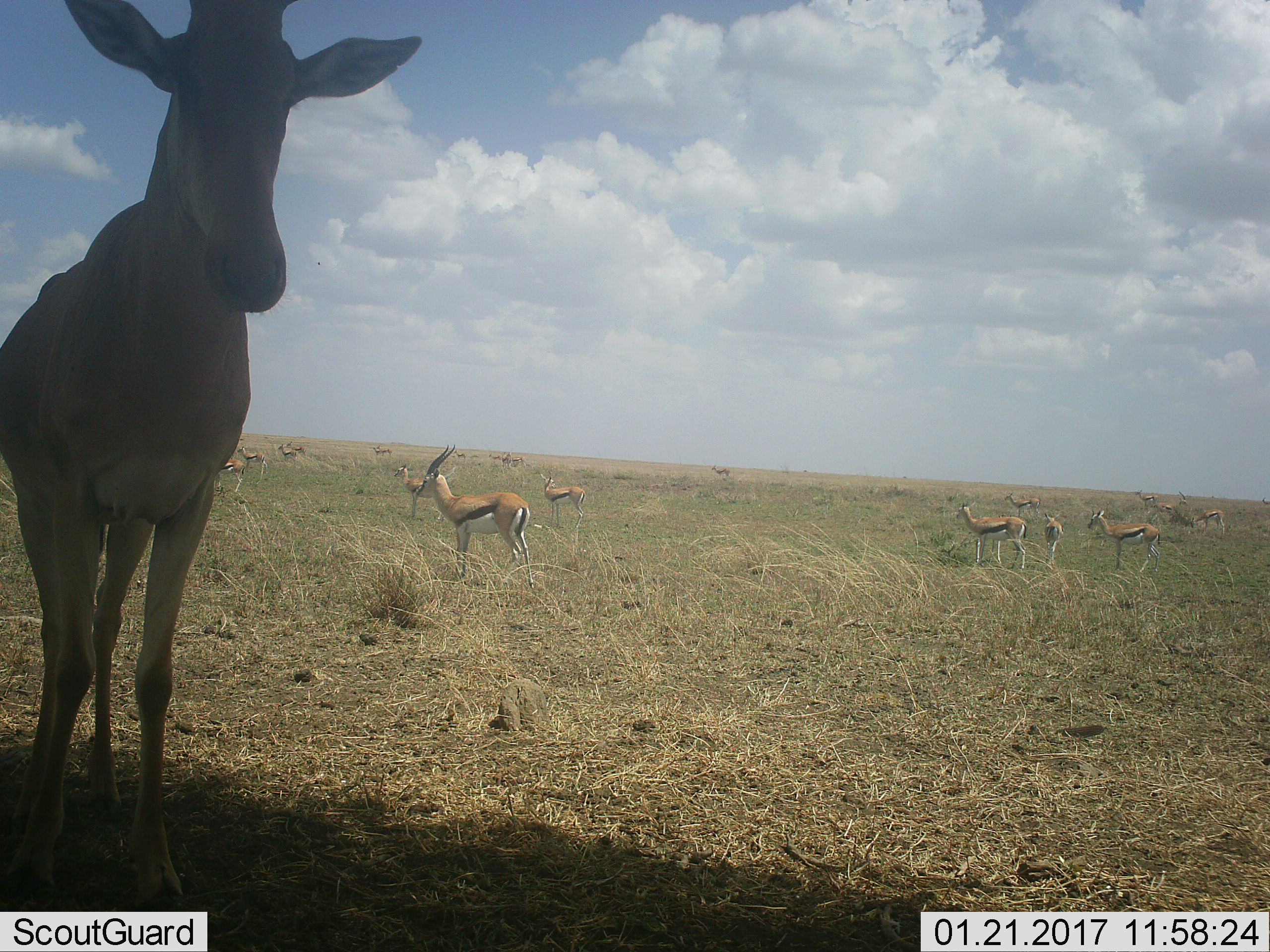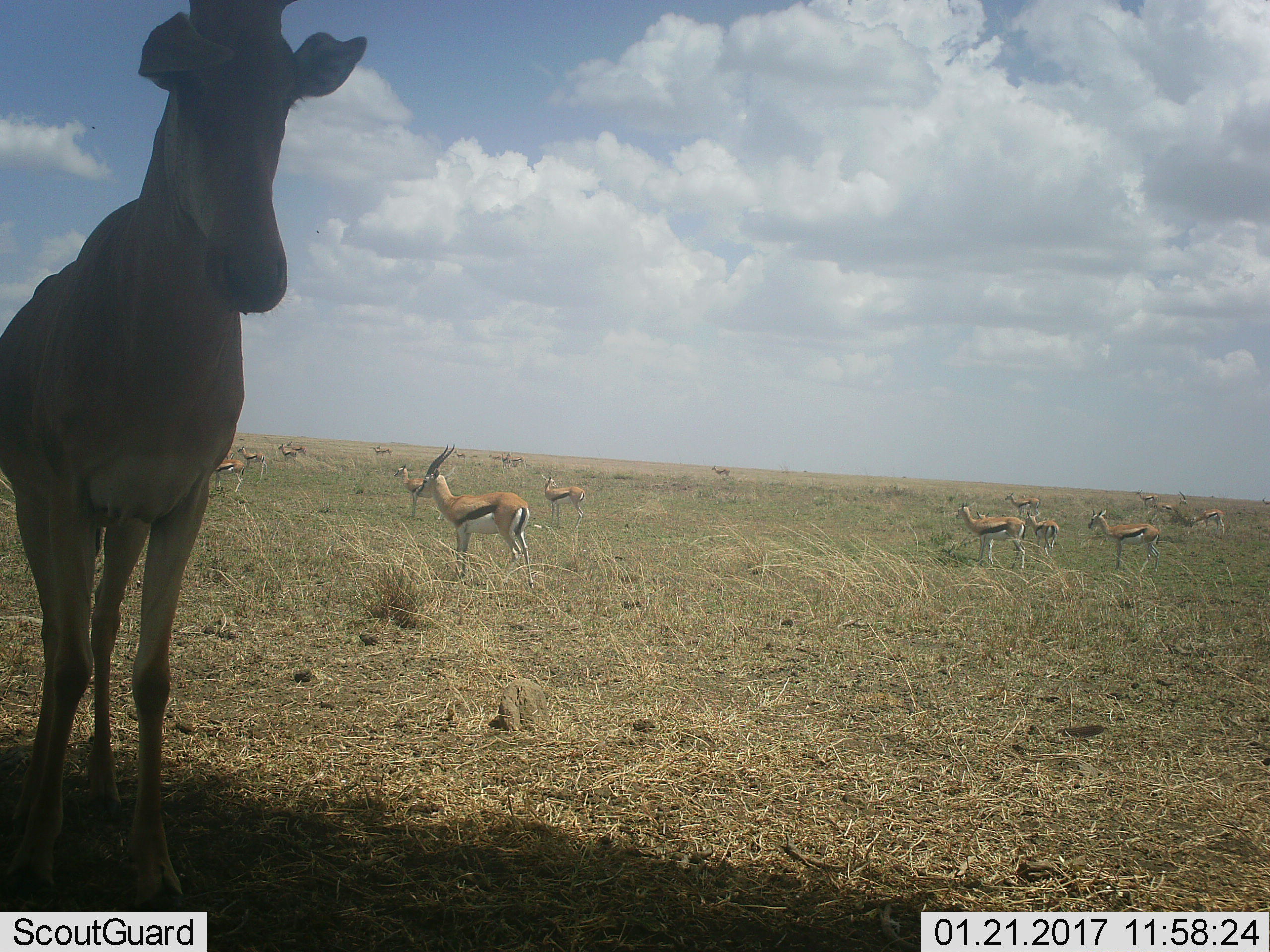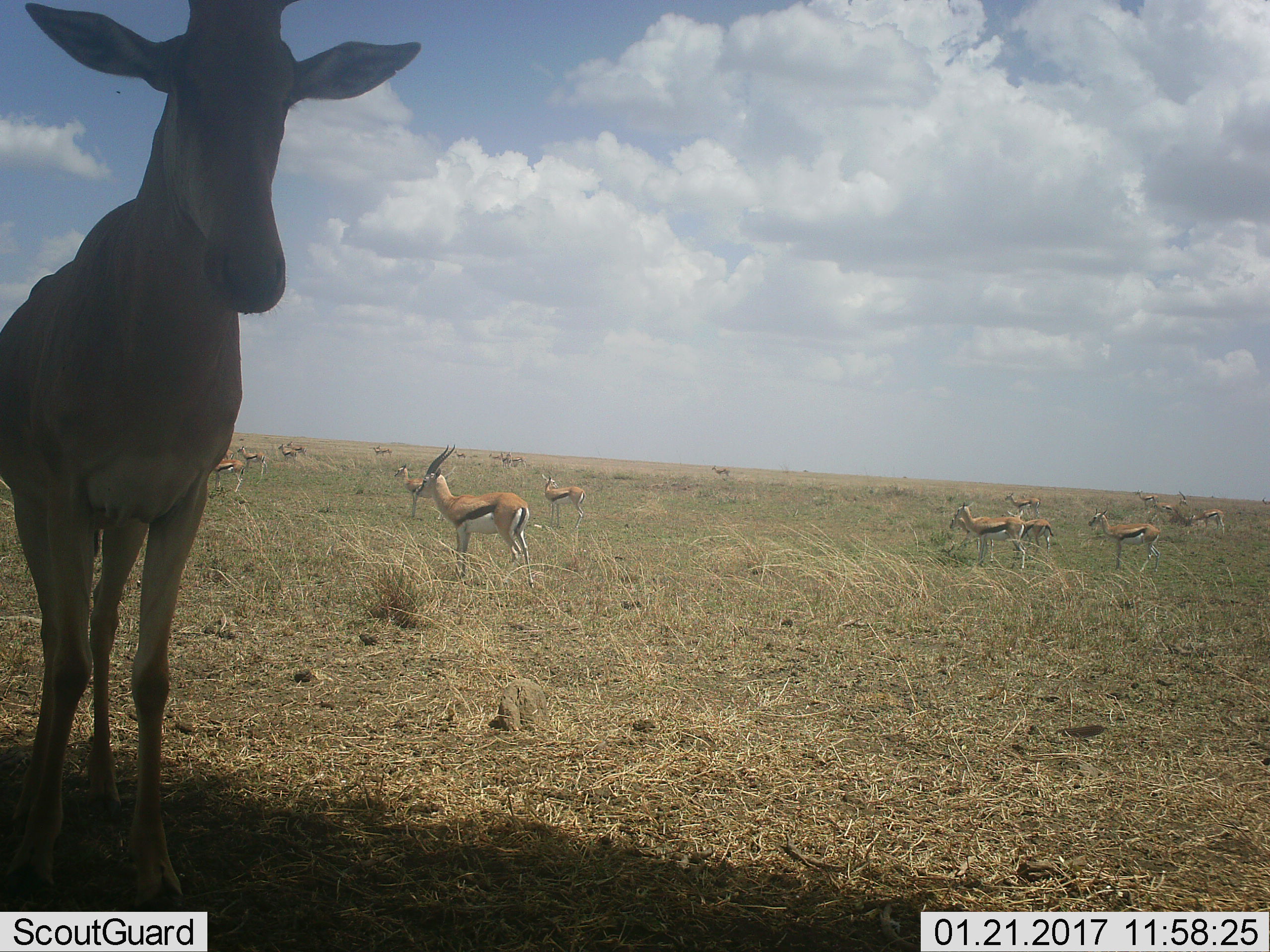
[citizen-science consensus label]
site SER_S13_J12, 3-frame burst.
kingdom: Animalia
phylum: Chordata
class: Mammalia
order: Artiodactyla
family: Bovidae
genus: Eudorcas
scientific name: Eudorcas thomsonii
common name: thomson's gazelle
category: gazellethomsons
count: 11-50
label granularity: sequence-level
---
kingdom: Animalia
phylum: Chordata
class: Mammalia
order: Artiodactyla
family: Bovidae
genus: Alcelaphus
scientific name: Alcelaphus buselaphus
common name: hartebeest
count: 1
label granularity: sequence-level